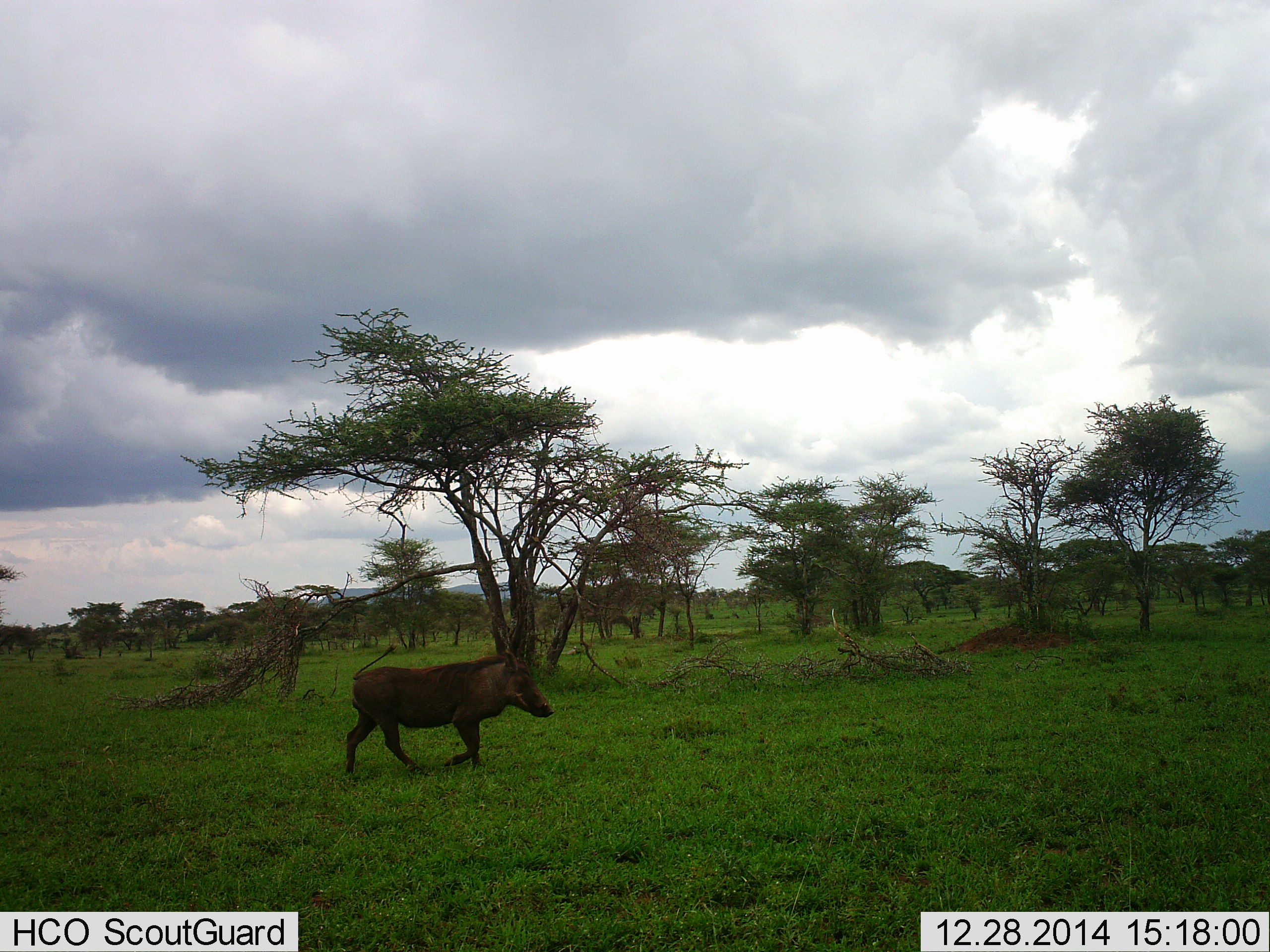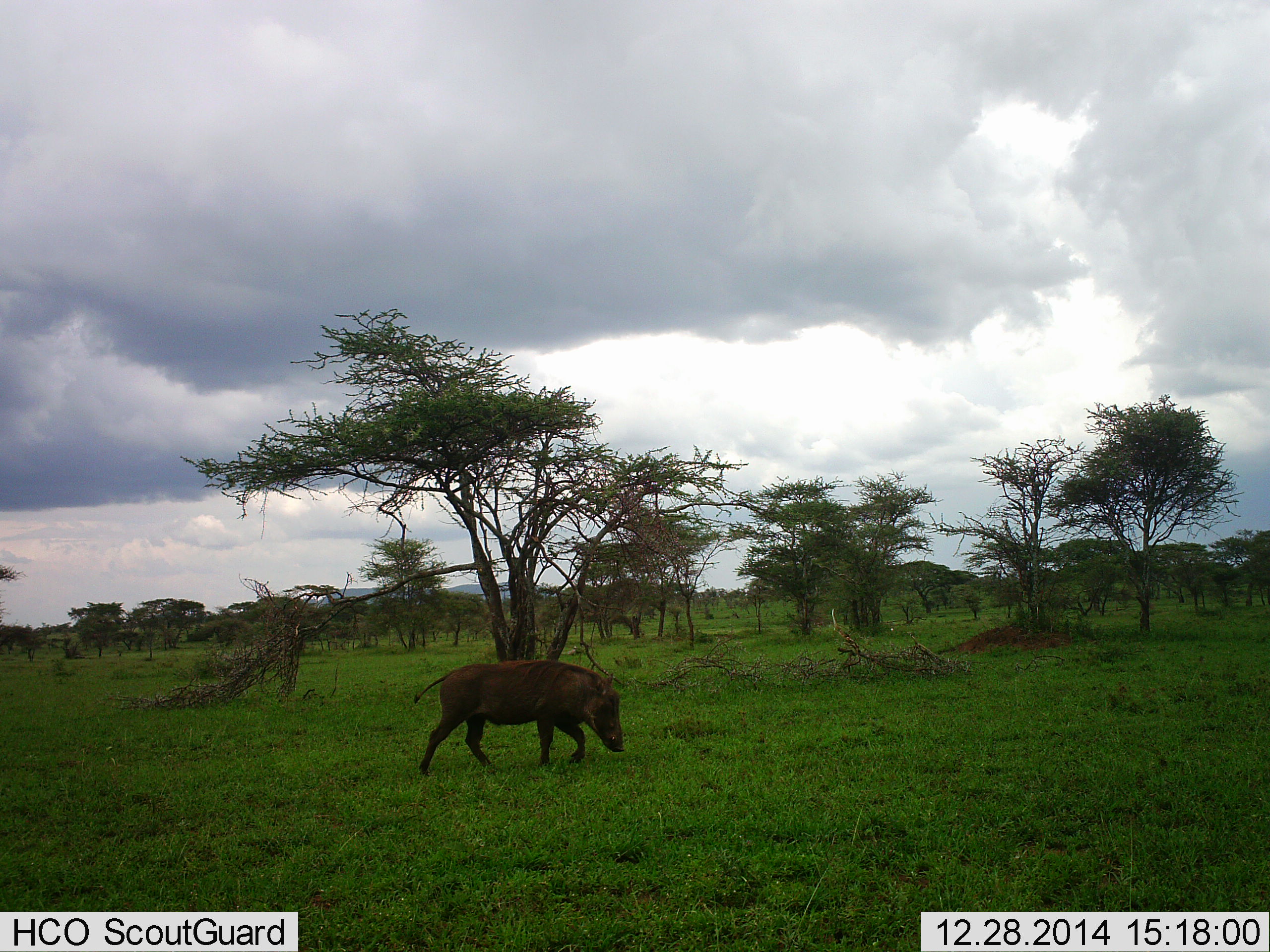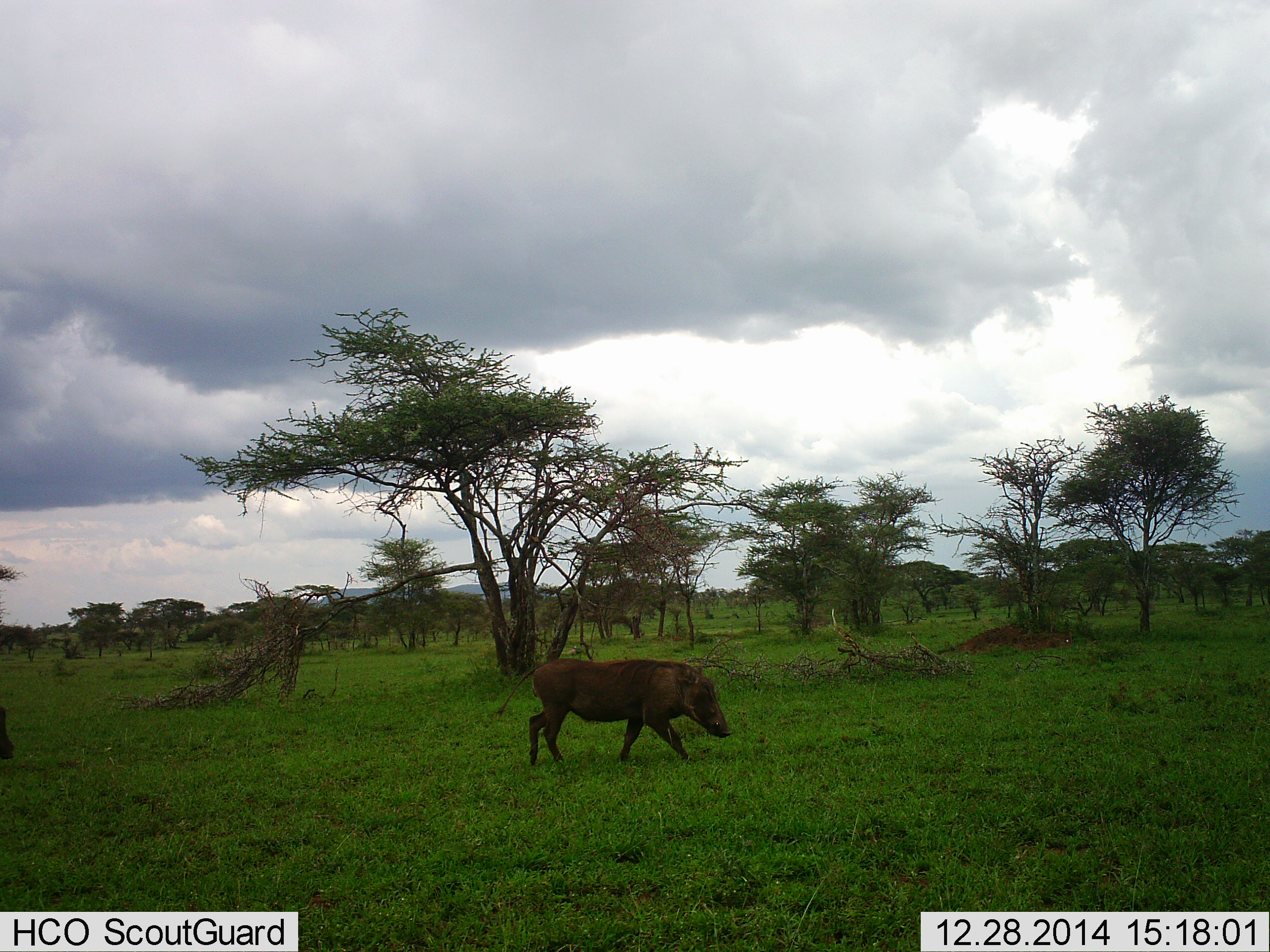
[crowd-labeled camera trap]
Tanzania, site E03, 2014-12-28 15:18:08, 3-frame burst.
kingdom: Animalia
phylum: Chordata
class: Mammalia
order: Artiodactyla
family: Suidae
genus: Phacochoerus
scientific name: Phacochoerus africanus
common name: warthog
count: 1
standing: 20%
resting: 0%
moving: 80%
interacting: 0%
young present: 0%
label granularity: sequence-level